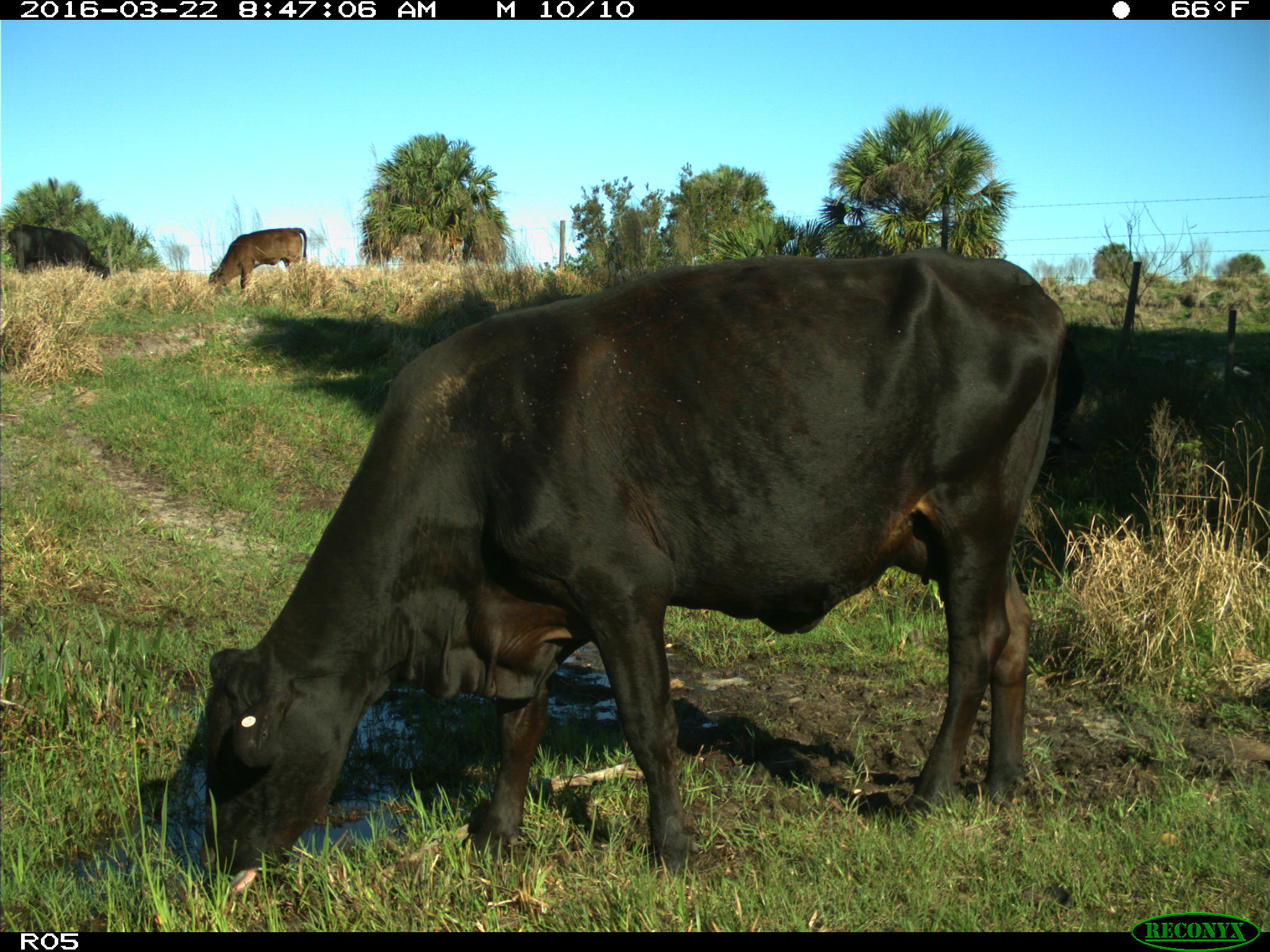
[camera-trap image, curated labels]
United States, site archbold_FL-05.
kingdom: Animalia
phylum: Chordata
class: Mammalia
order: Artiodactyla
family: Bovidae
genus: Bos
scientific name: Bos taurus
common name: domestic cow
Bos taurus (domestic cow).